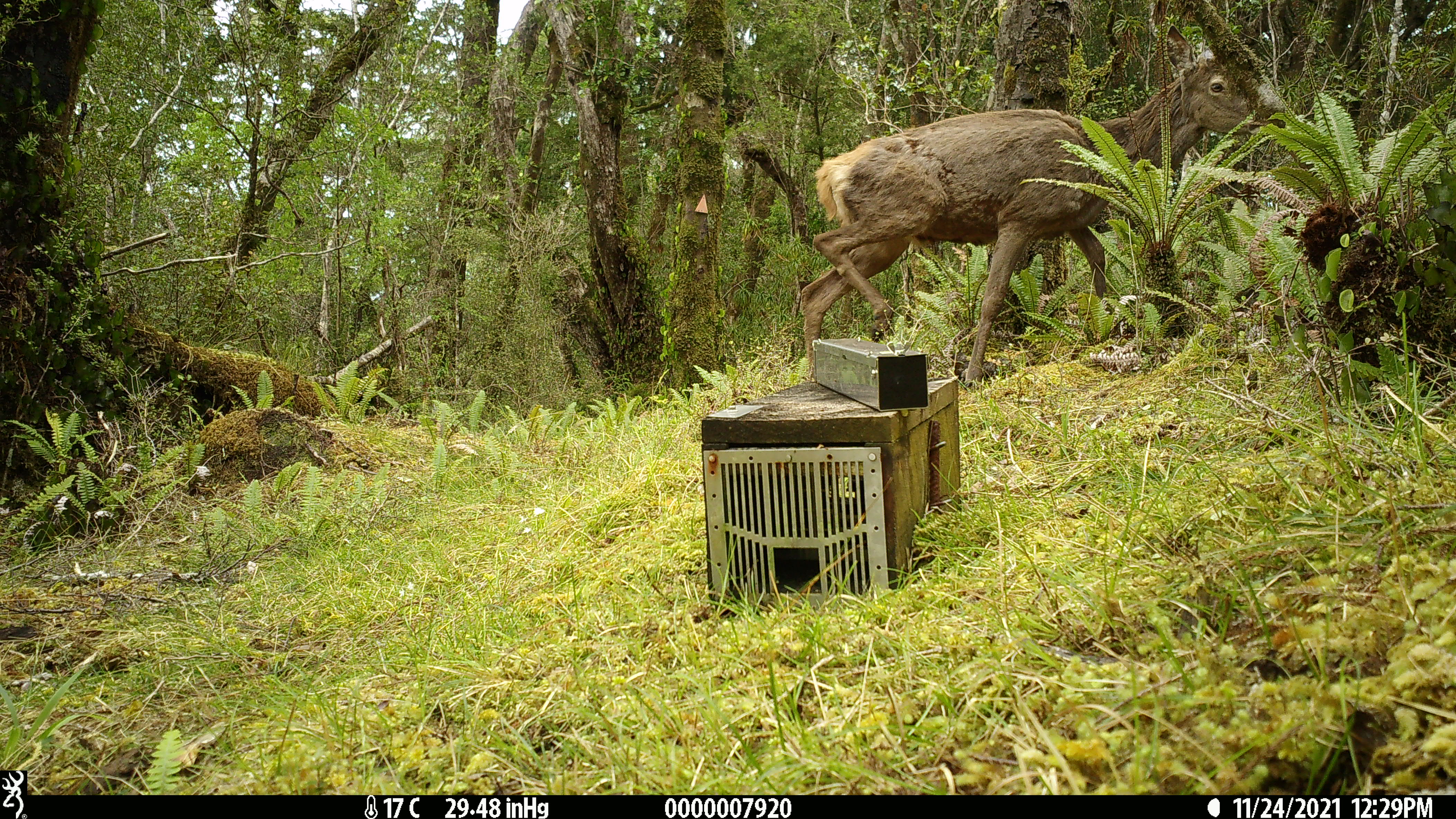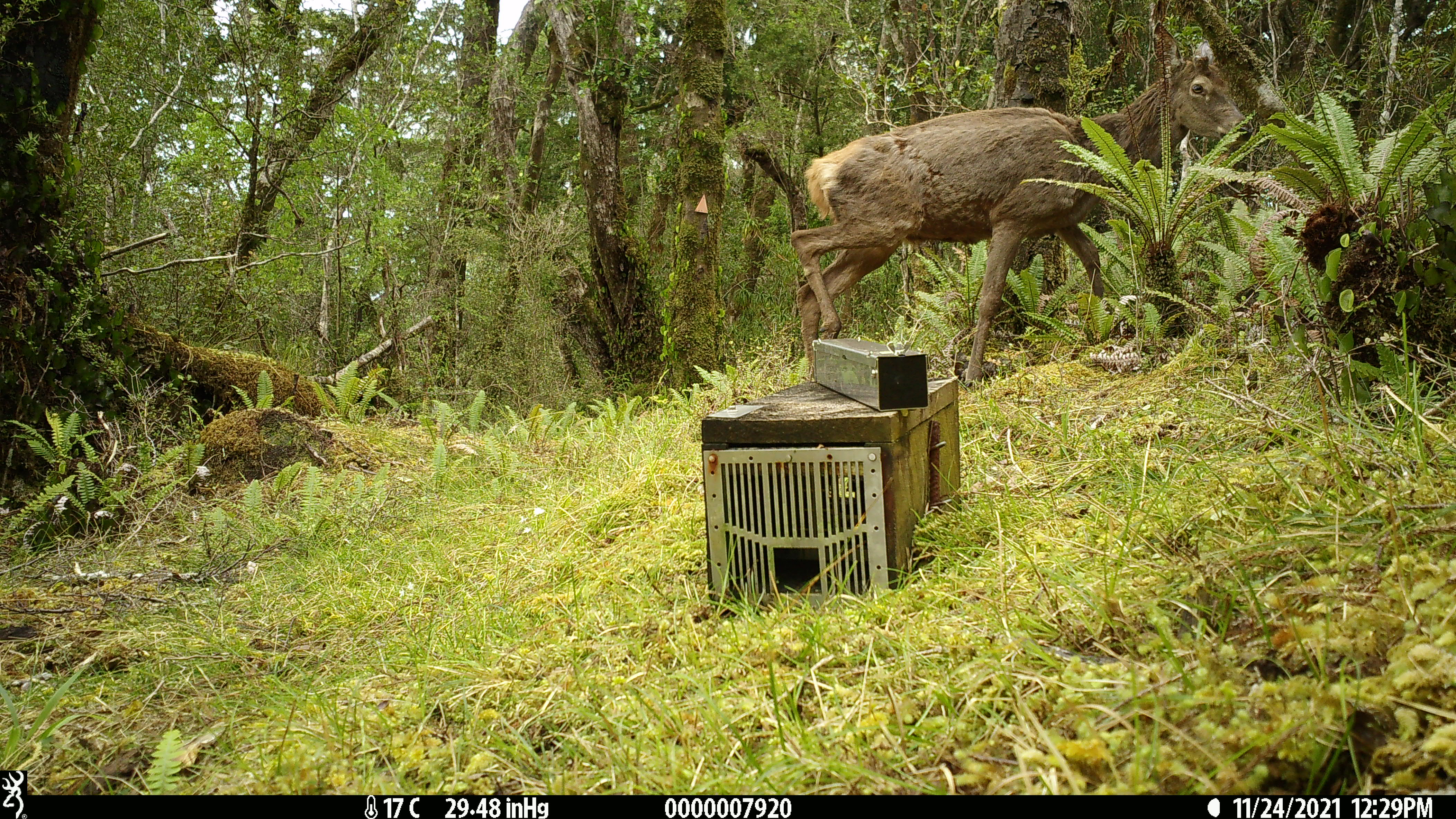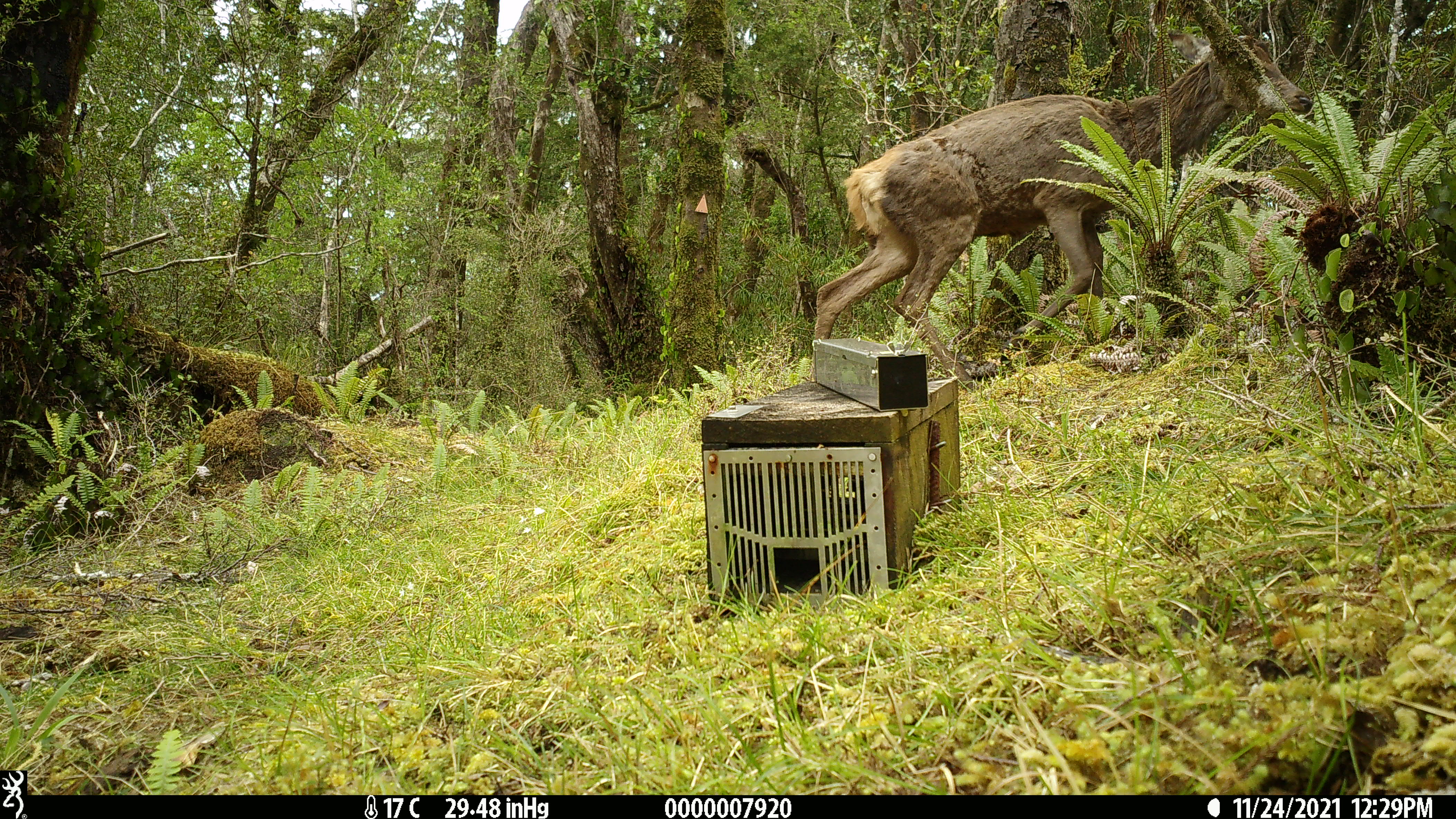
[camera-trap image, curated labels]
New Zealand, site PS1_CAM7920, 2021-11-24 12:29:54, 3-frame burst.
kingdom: Animalia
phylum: Chordata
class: Mammalia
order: Artiodactyla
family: Cervidae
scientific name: Cervidae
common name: deer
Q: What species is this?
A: Deer (Cervidae).